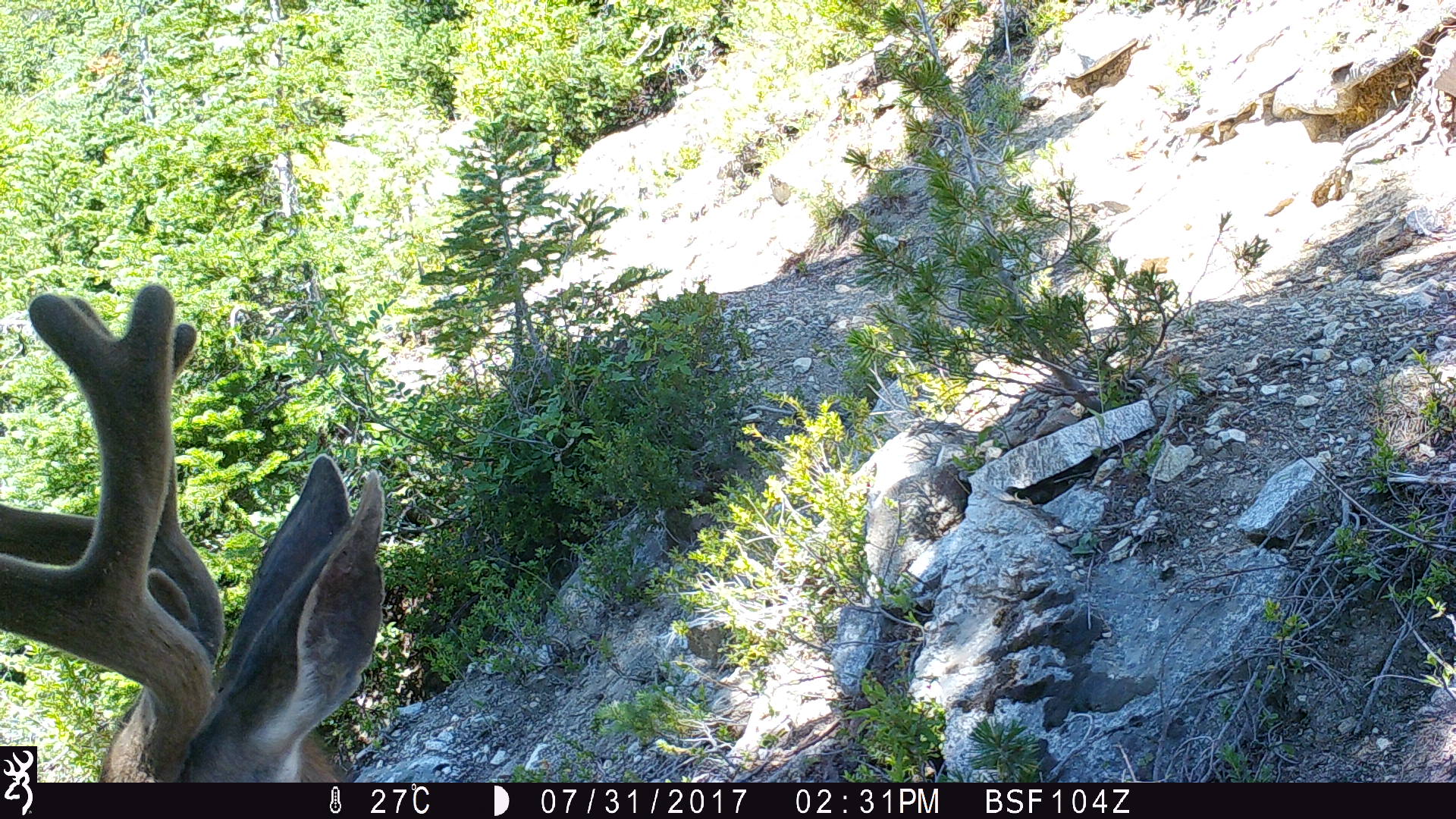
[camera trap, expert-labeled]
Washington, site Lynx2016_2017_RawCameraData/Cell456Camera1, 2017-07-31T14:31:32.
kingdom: Animalia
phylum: Chordata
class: Mammalia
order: Artiodactyla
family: Cervidae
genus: Odocoileus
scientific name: Odocoileus hemionus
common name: mule deer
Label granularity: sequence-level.